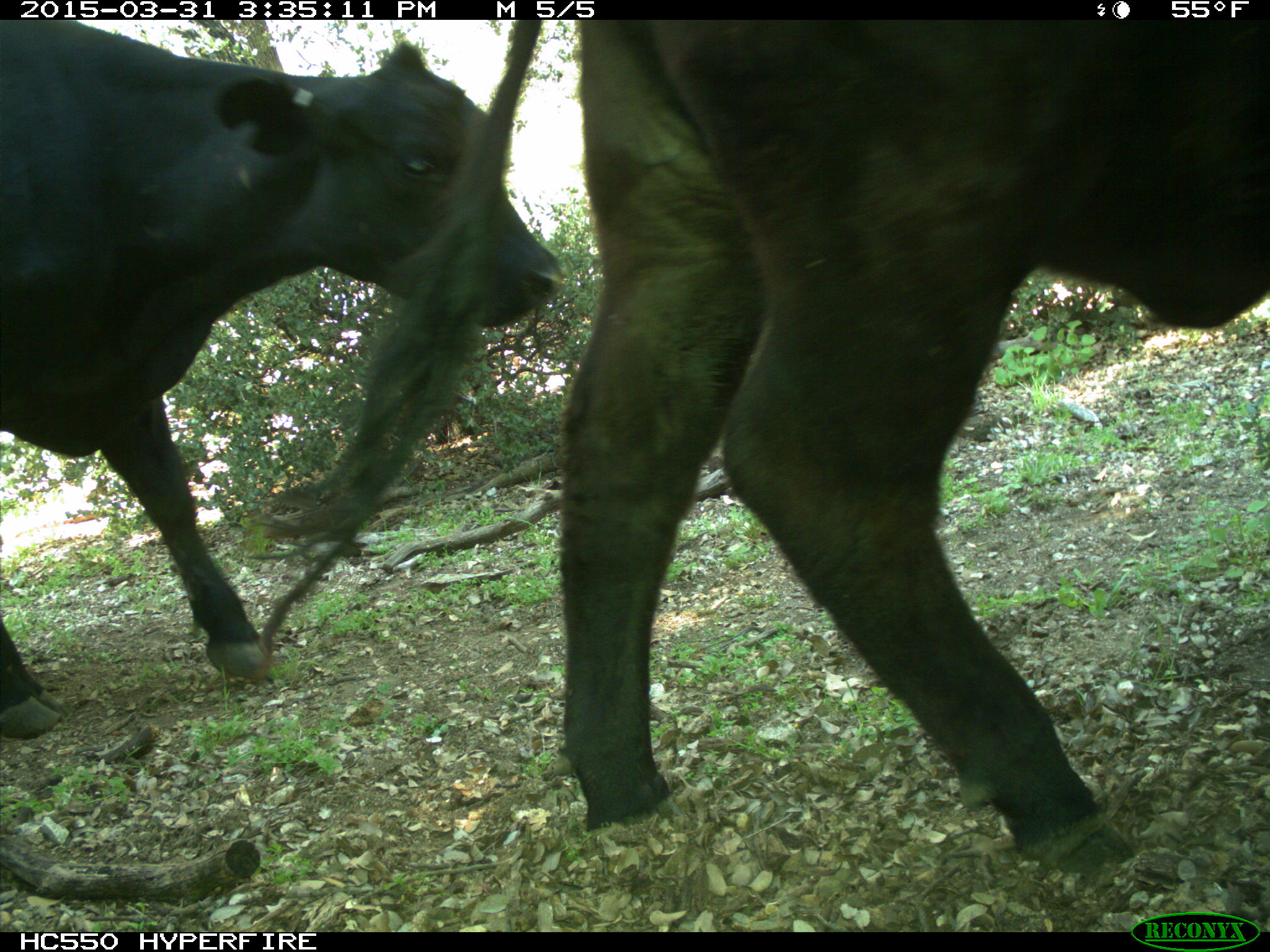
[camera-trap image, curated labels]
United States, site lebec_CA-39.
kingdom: Animalia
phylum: Chordata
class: Mammalia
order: Artiodactyla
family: Bovidae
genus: Bos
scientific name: Bos taurus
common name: domestic cow